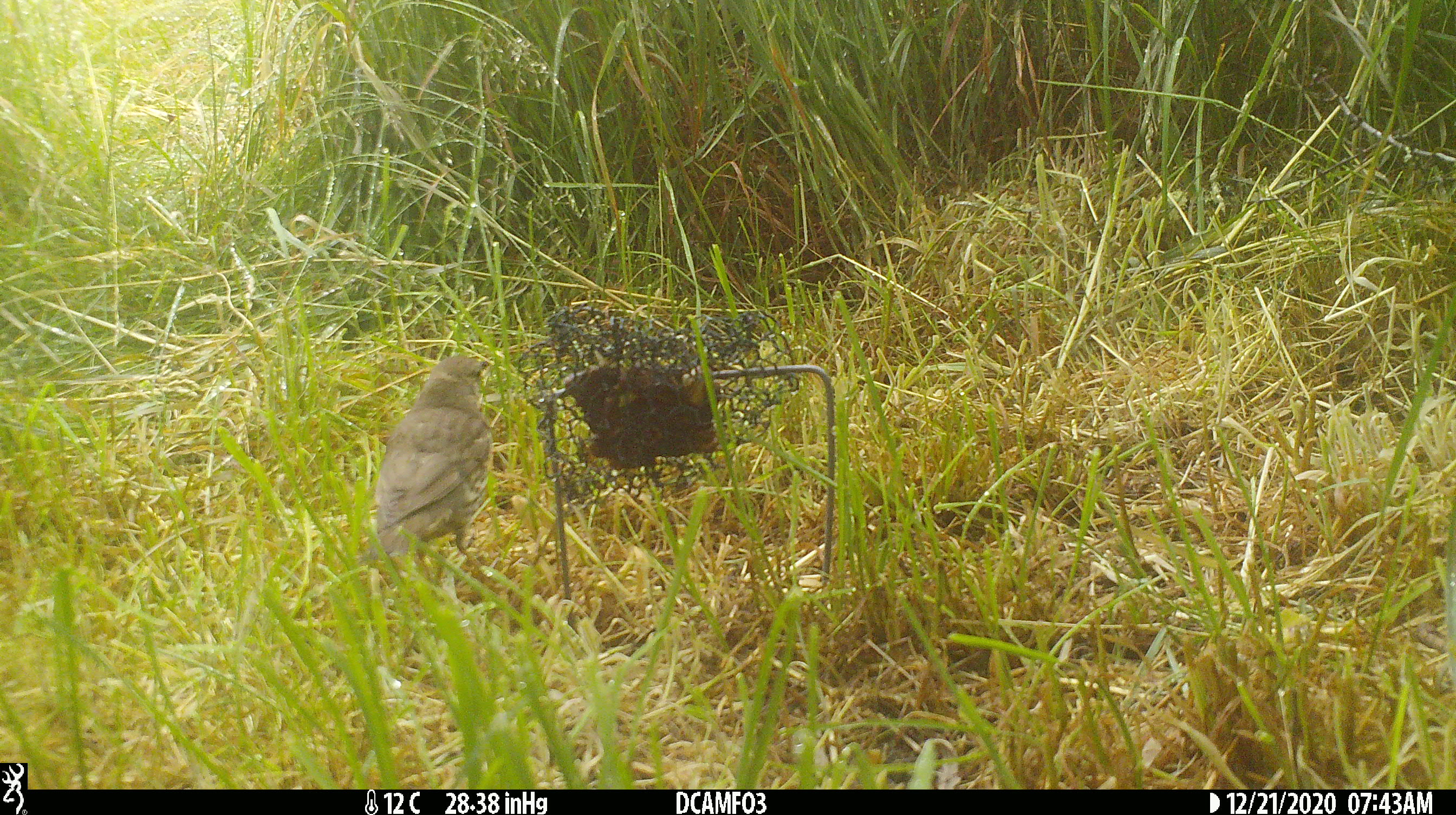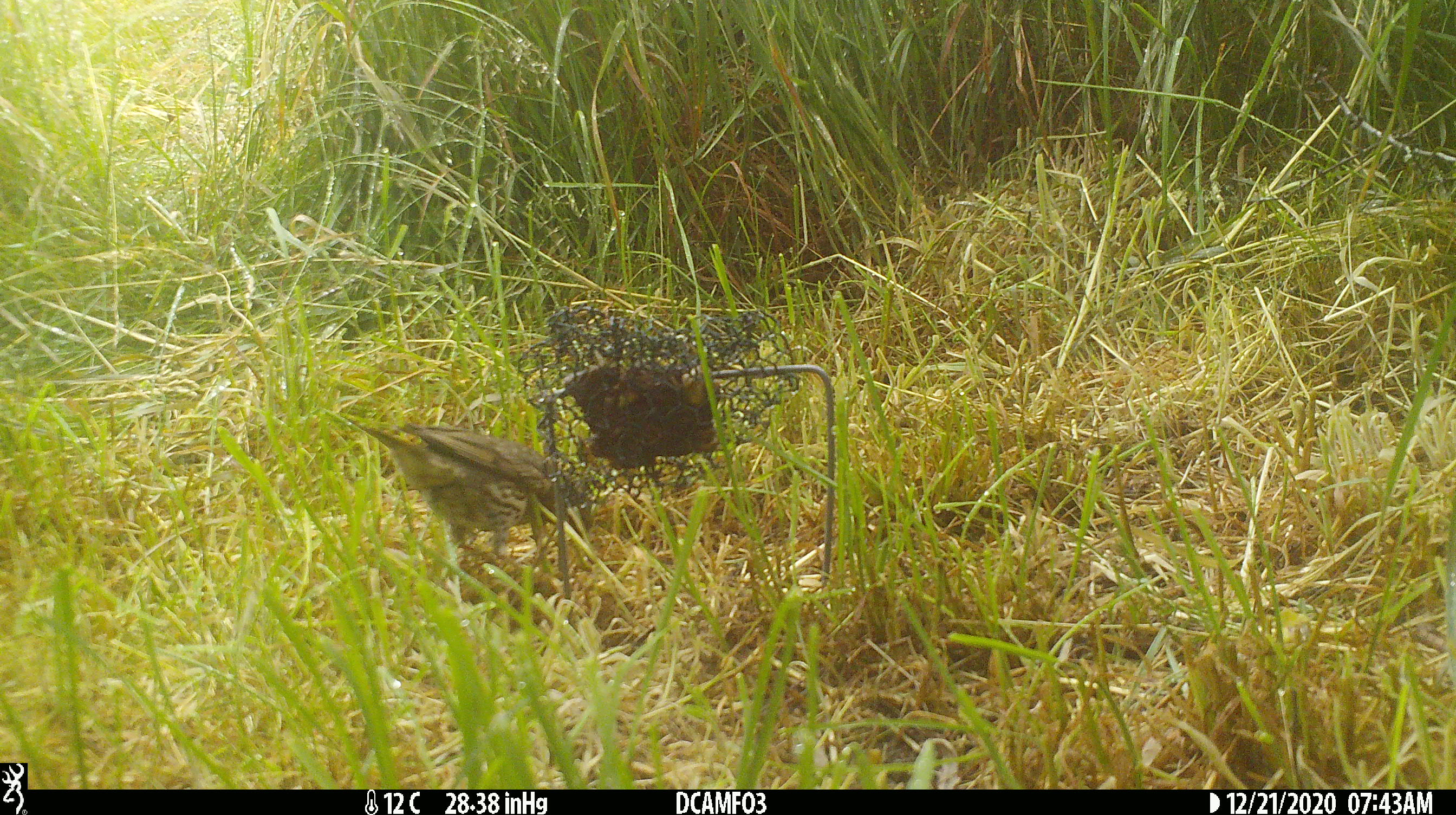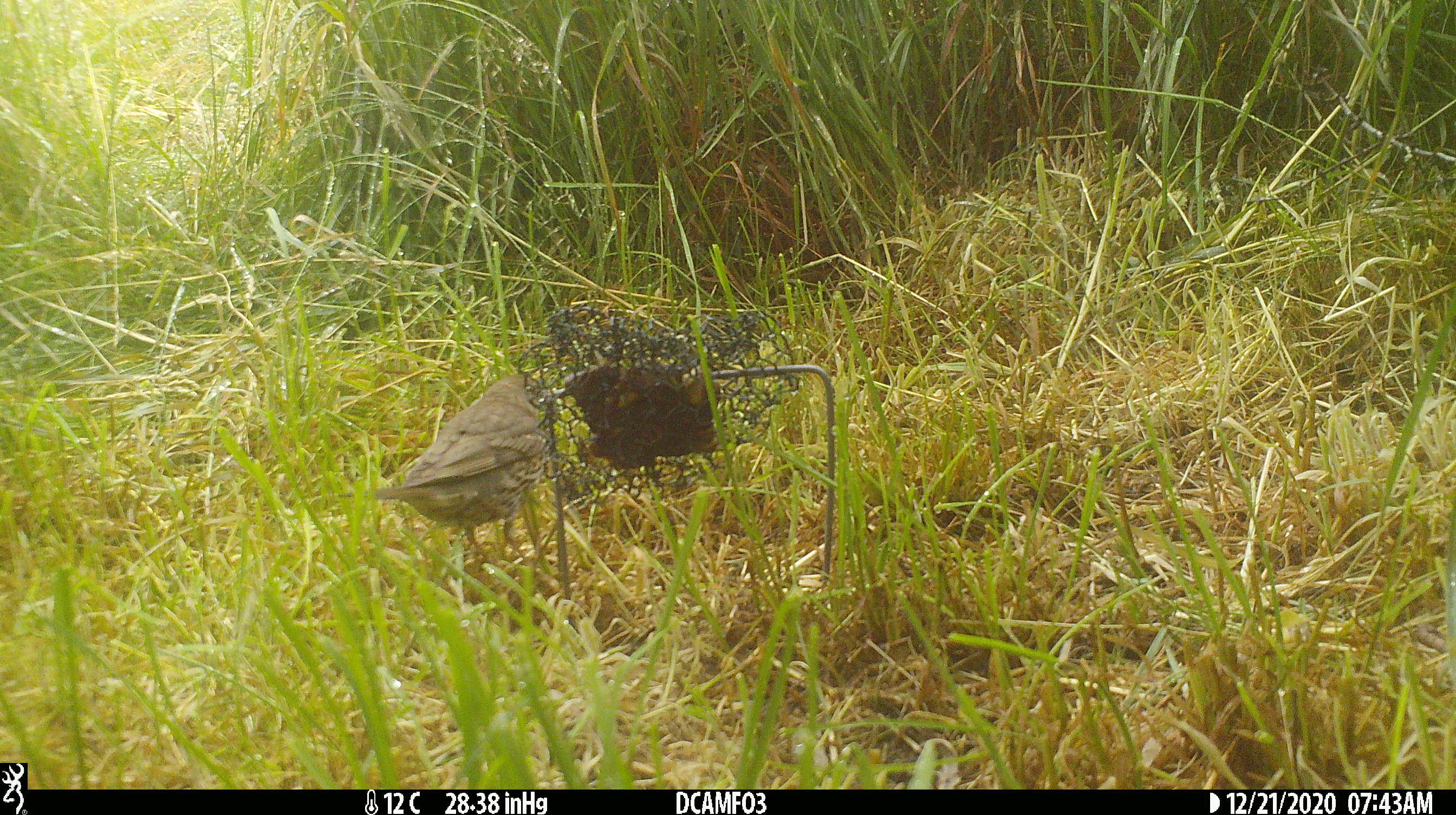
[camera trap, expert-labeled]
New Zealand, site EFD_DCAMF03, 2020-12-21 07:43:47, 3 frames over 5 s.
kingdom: Animalia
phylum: Chordata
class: Aves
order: Passeriformes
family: Turdidae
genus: Turdus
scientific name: Turdus philomelos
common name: song thrush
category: thrush